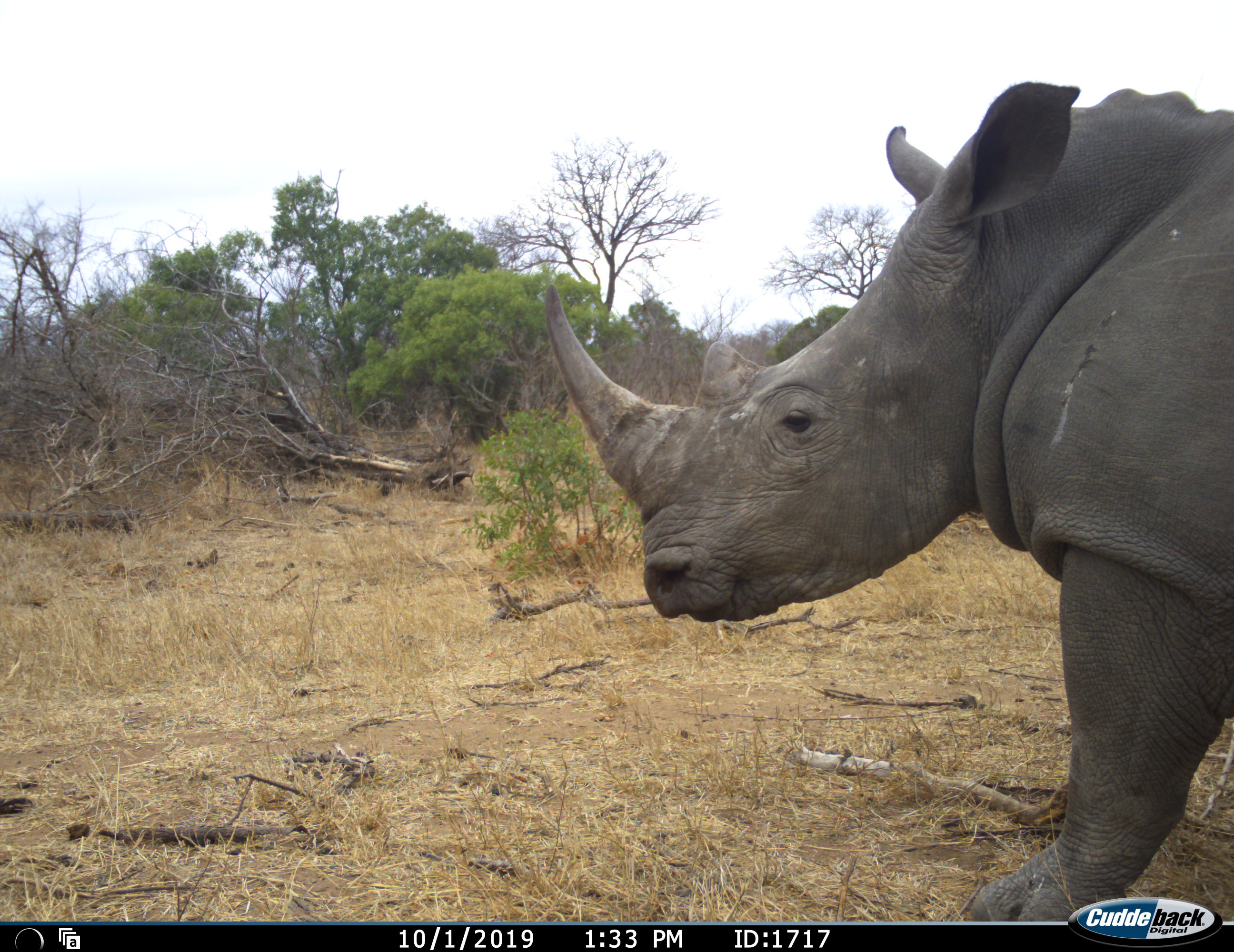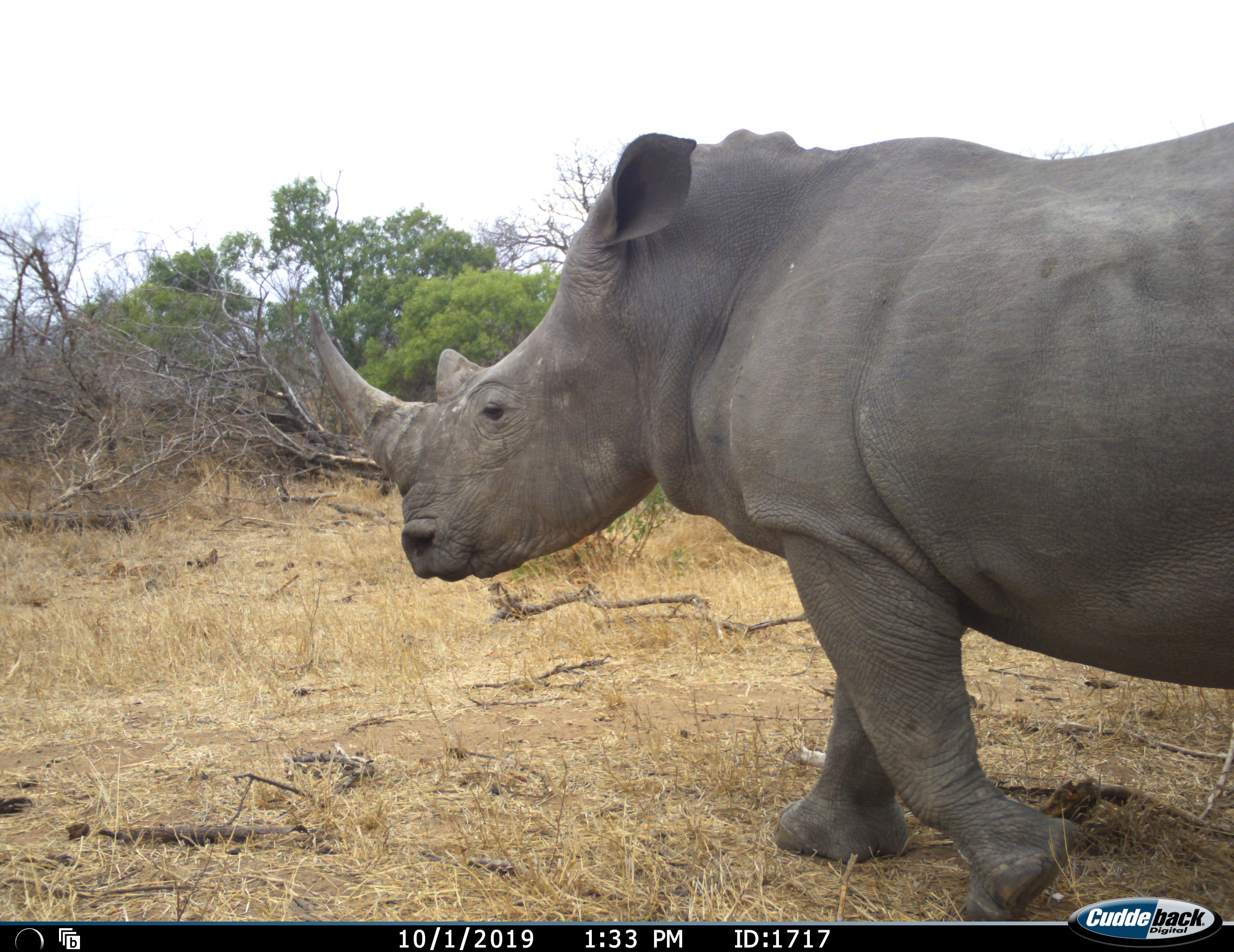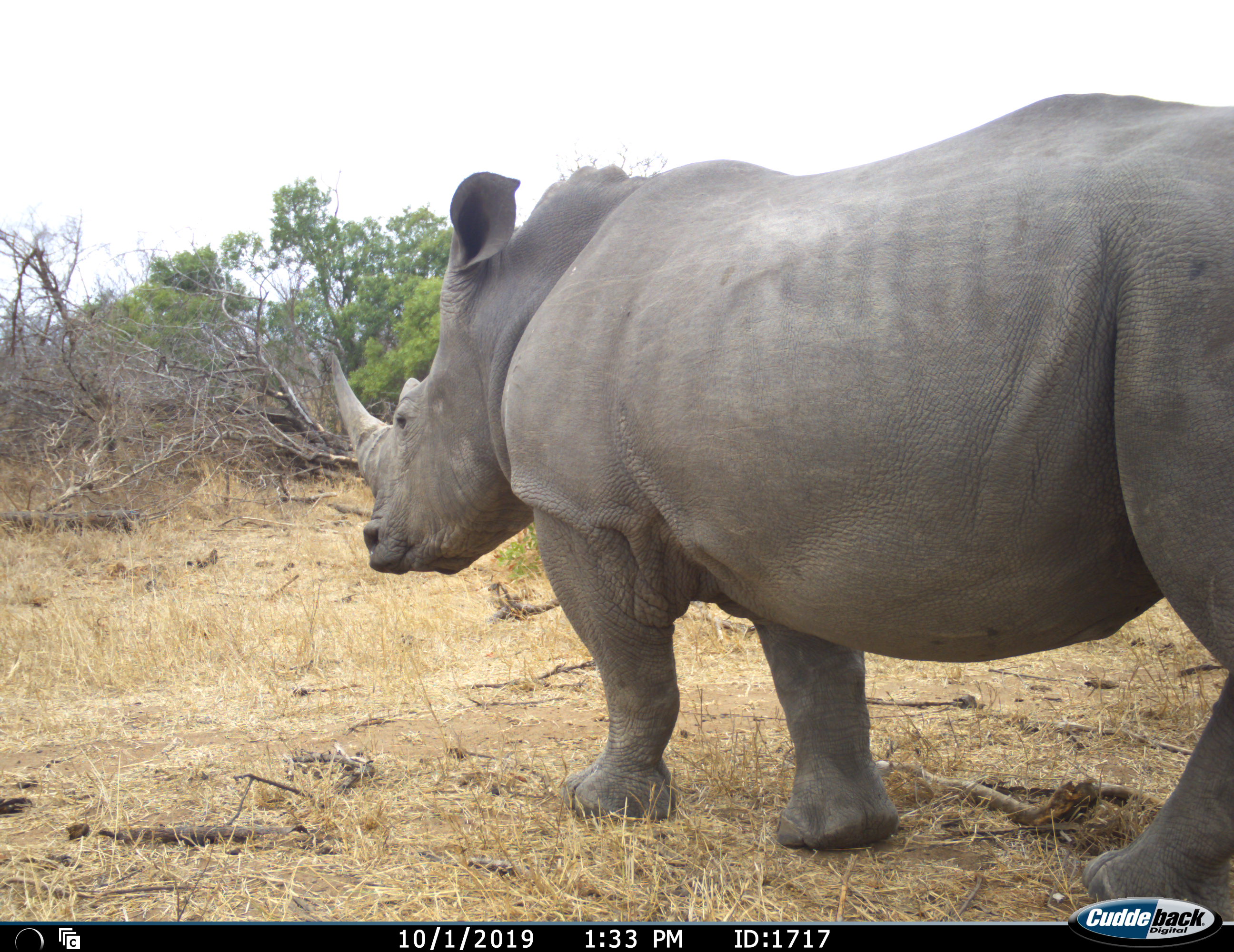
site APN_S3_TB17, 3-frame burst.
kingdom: Animalia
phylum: Chordata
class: Mammalia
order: Perissodactyla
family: Rhinocerotidae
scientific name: Rhinocerotidae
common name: unknown rhinoceros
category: rhinocerosunknown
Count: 1.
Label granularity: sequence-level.